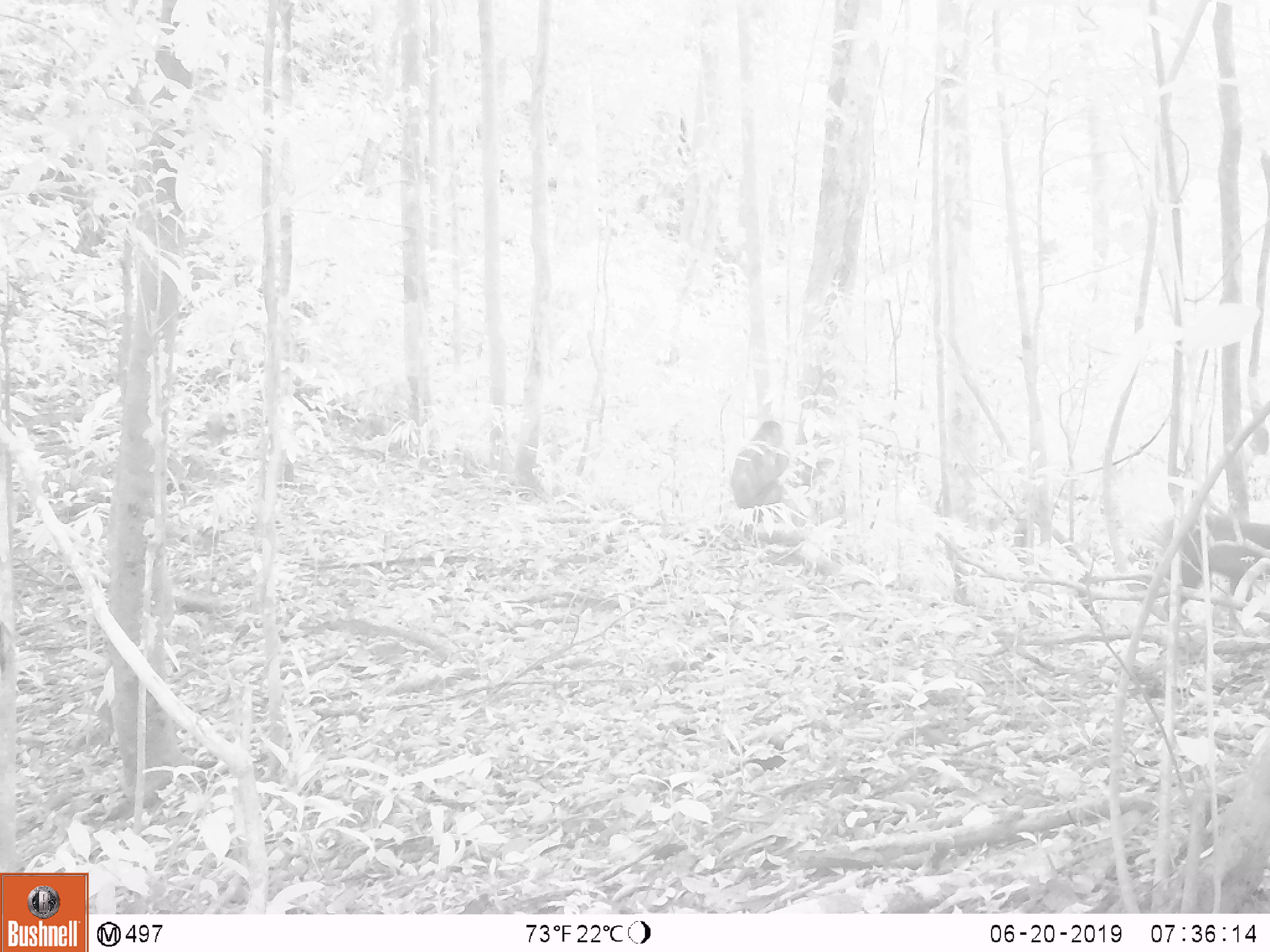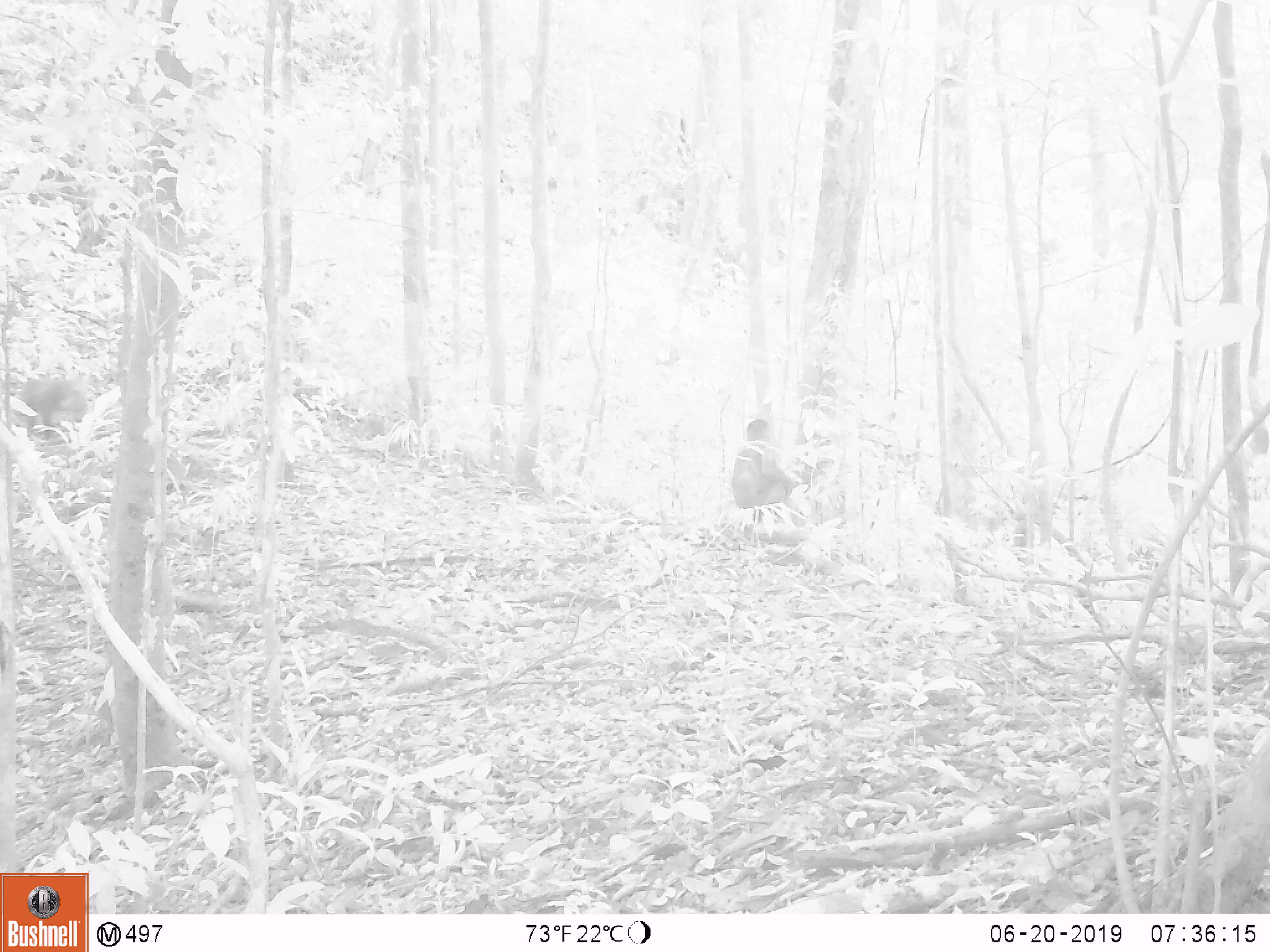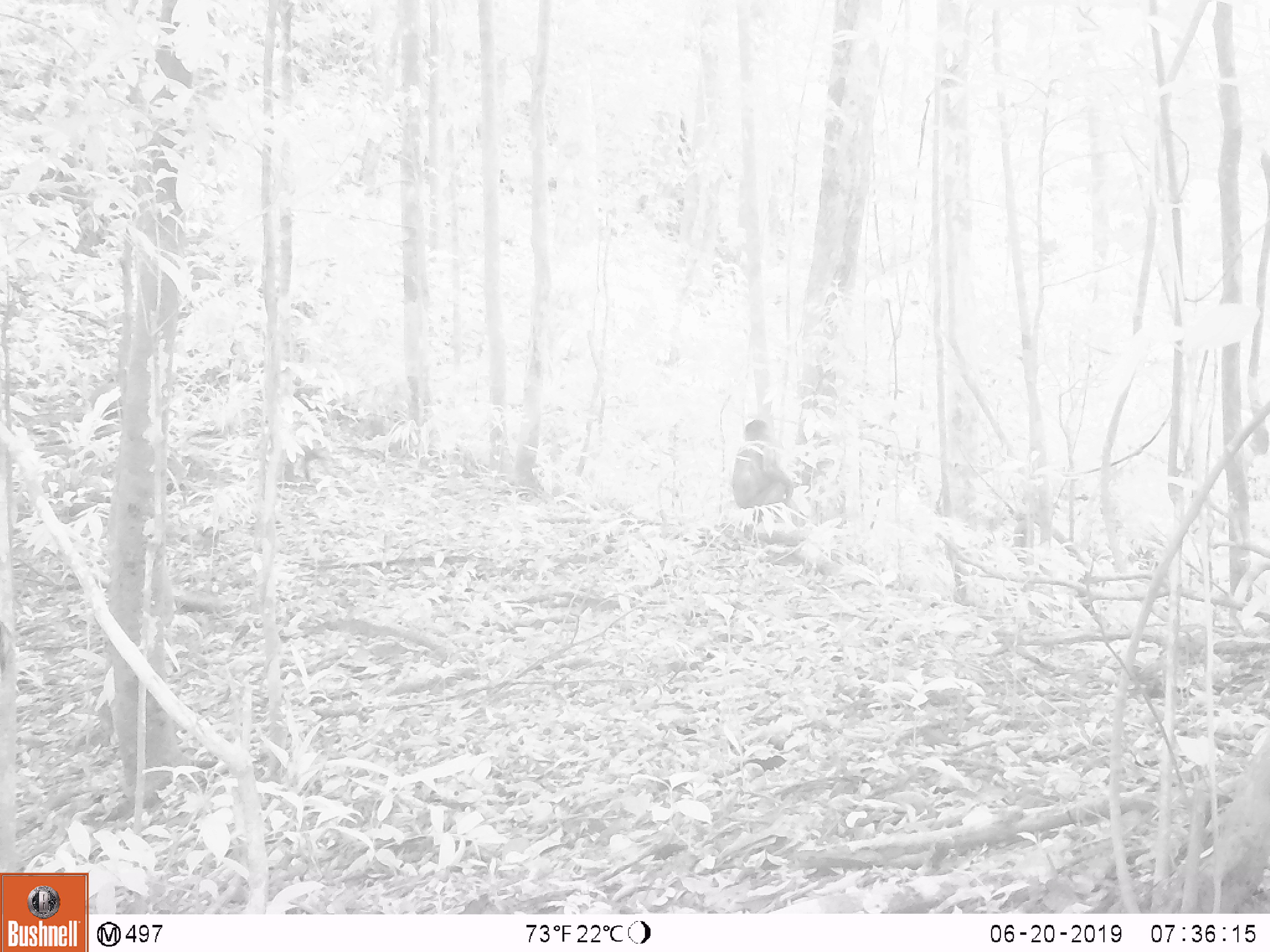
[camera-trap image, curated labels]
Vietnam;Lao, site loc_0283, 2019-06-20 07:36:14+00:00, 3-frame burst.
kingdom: Animalia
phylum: Chordata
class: Mammalia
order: Primates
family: Cercopithecidae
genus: Macaca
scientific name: Macaca arctoides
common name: stump-tailed macaque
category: stump tailed macaque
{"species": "stump tailed macaque (stump-tailed macaque) (Macaca arctoides)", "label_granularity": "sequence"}